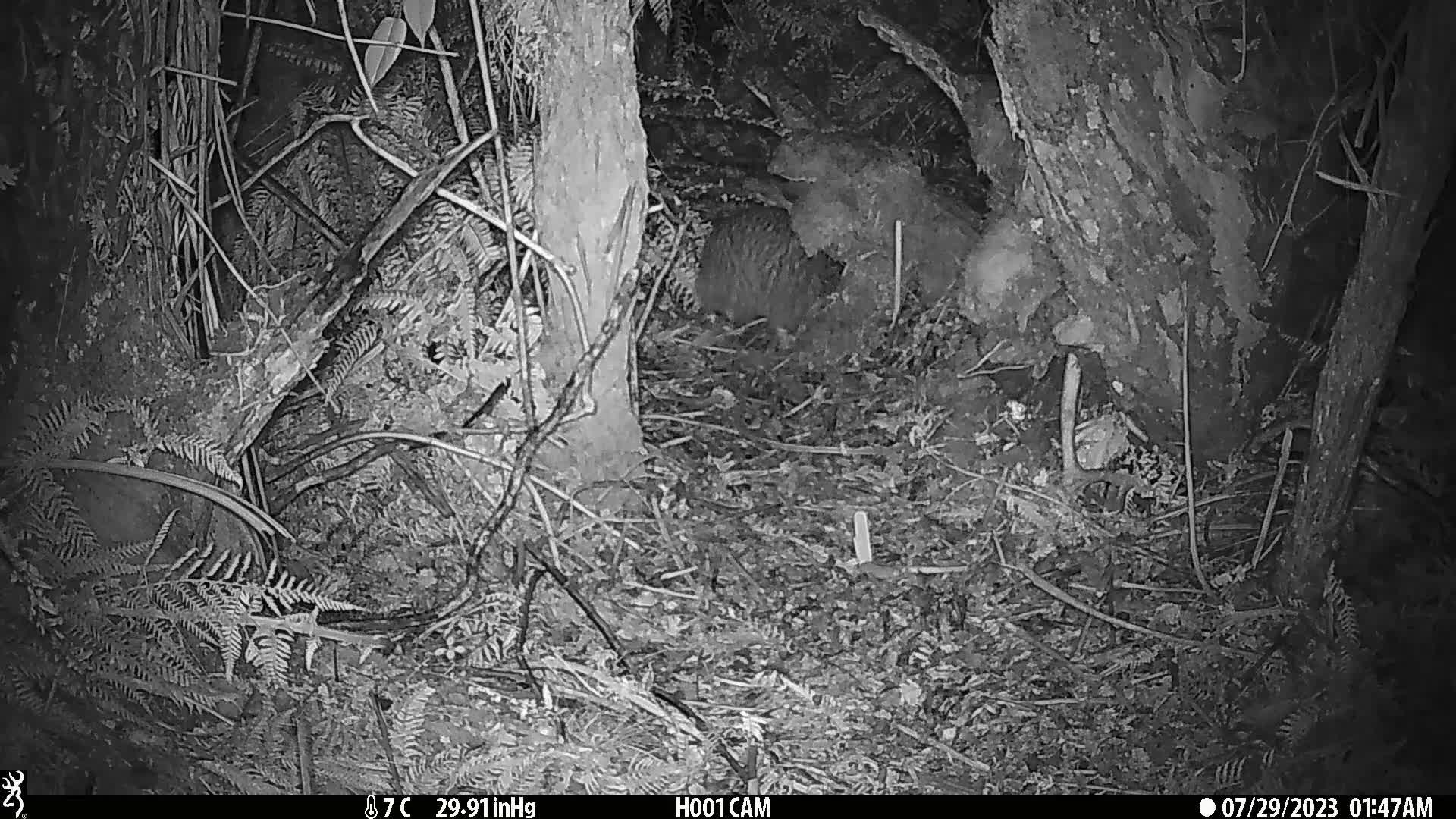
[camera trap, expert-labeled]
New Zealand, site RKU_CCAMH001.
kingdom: Animalia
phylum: Chordata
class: Aves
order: Apterygiformes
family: Apterygidae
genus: Apteryx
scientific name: Apteryx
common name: kiwi